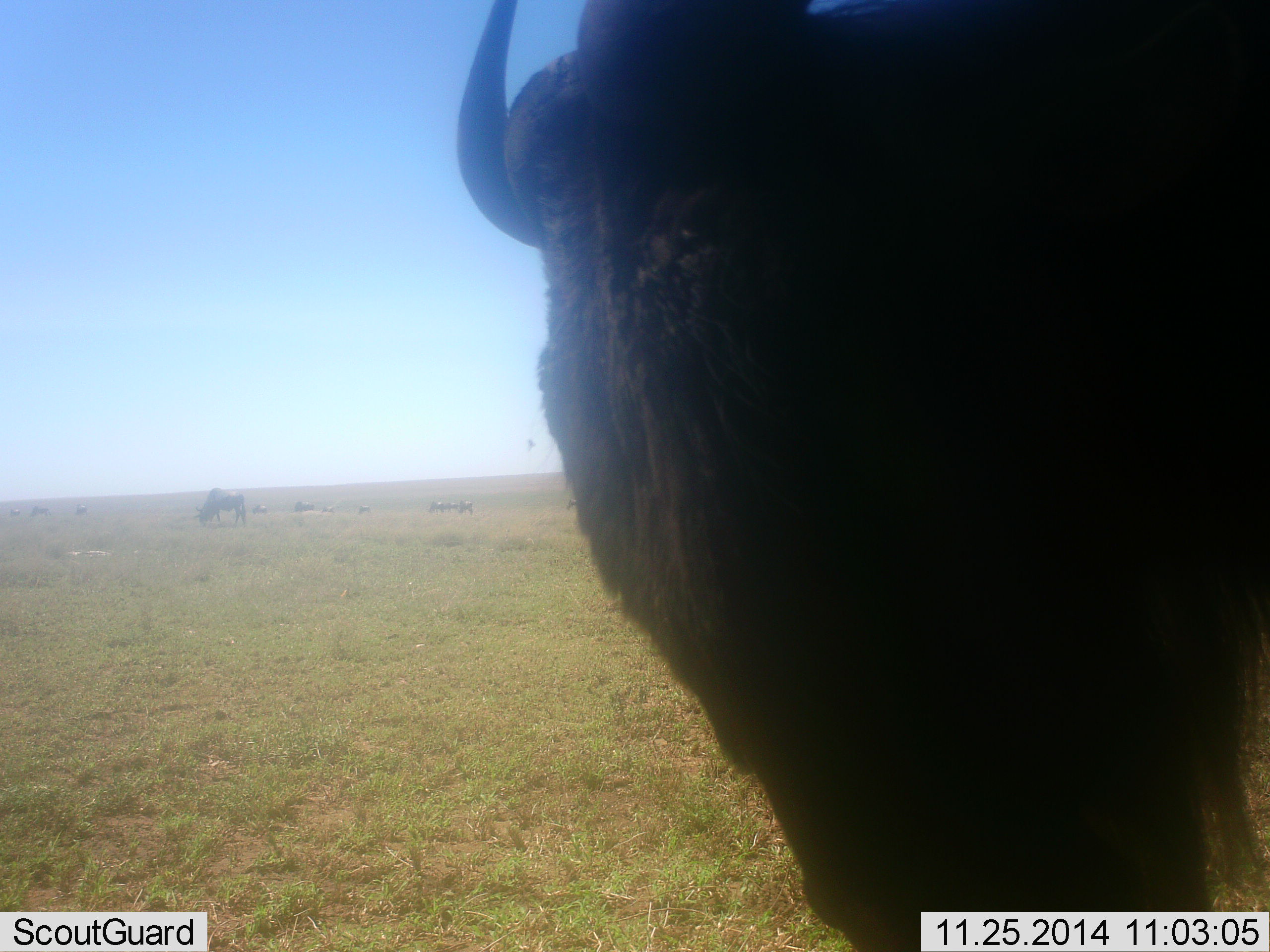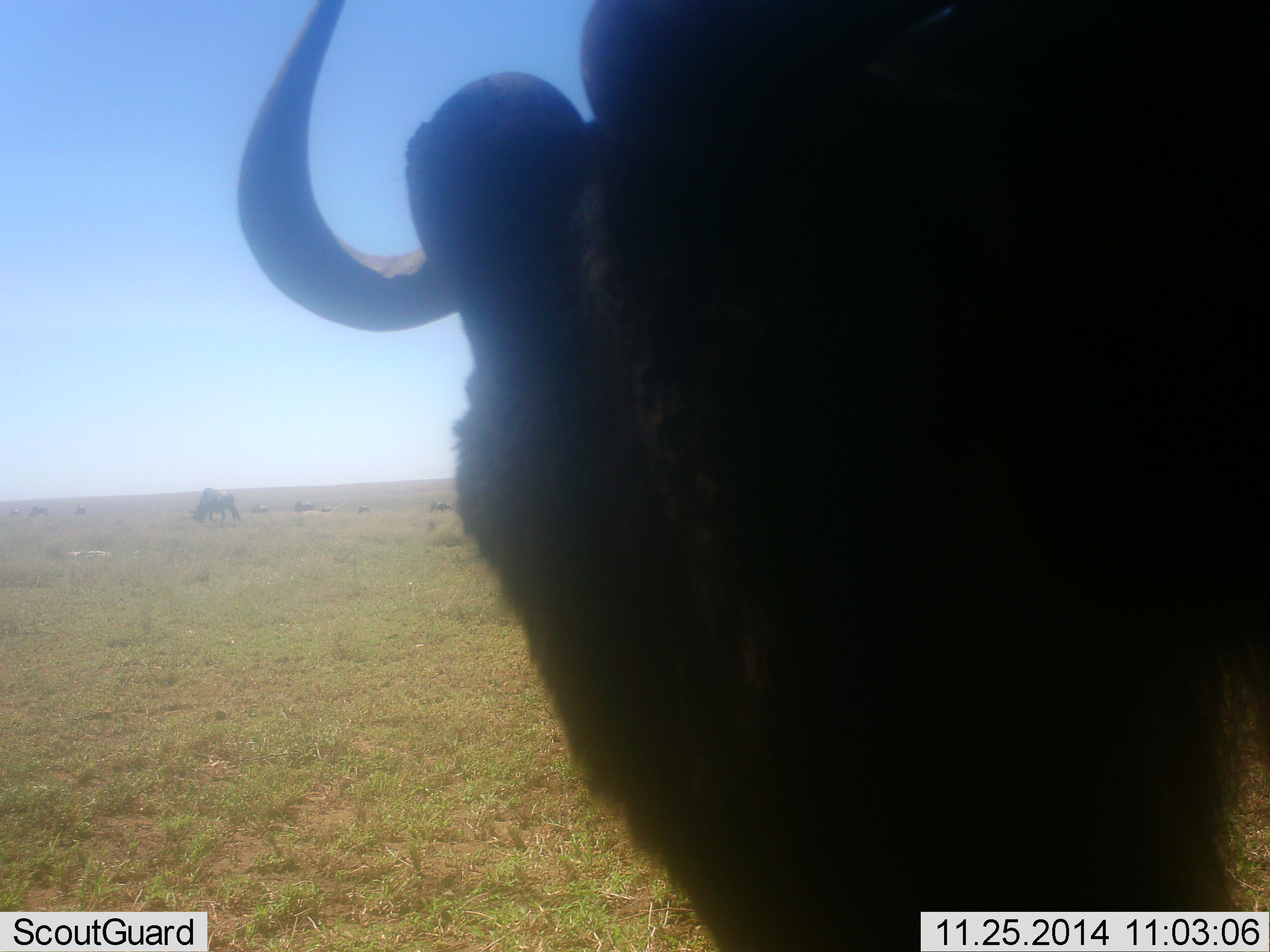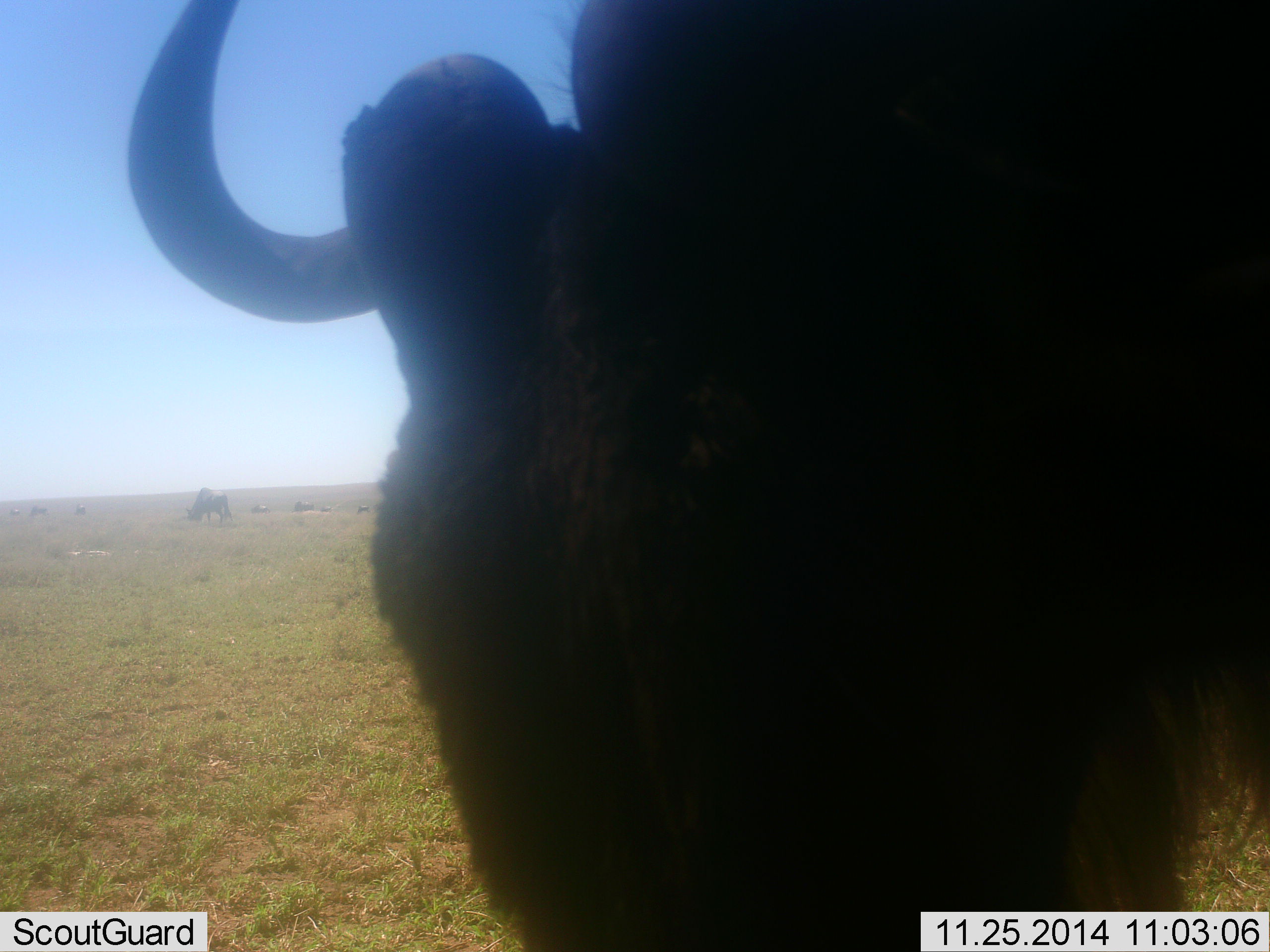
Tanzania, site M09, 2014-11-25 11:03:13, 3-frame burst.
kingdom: Animalia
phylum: Chordata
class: Mammalia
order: Artiodactyla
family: Bovidae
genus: Connochaetes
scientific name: Connochaetes taurinus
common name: blue wildebeest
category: wildebeest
Wildebeest (blue wildebeest) (Connochaetes taurinus), count 9. Behavior (volunteer vote fractions): standing 70%, resting 0%, moving 30%, interacting 0%. Young present (vote fraction): 0%. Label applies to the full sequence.